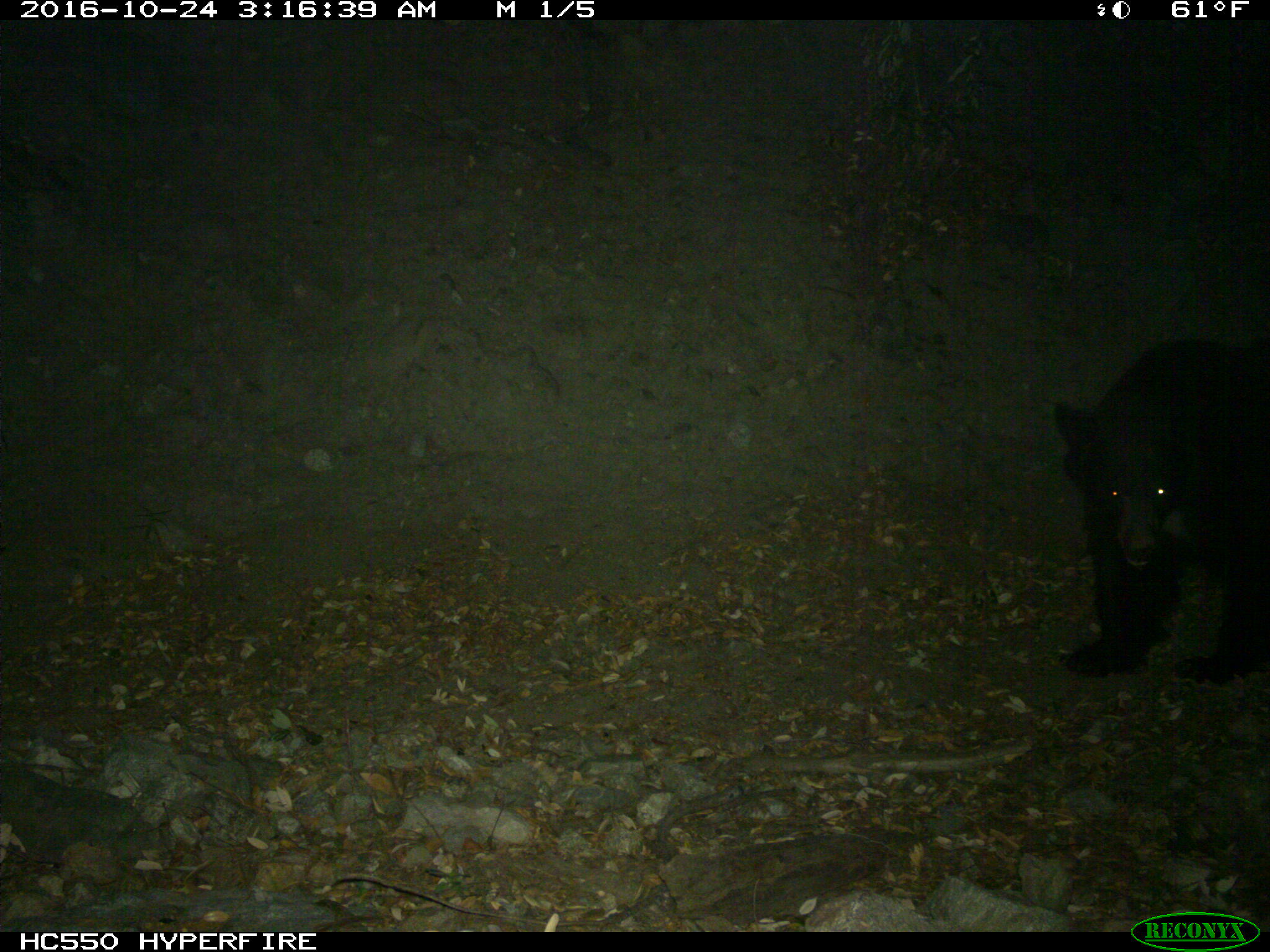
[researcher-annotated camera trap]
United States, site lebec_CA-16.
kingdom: Animalia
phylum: Chordata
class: Mammalia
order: Carnivora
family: Ursidae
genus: Ursus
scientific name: Ursus americanus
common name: american black bear